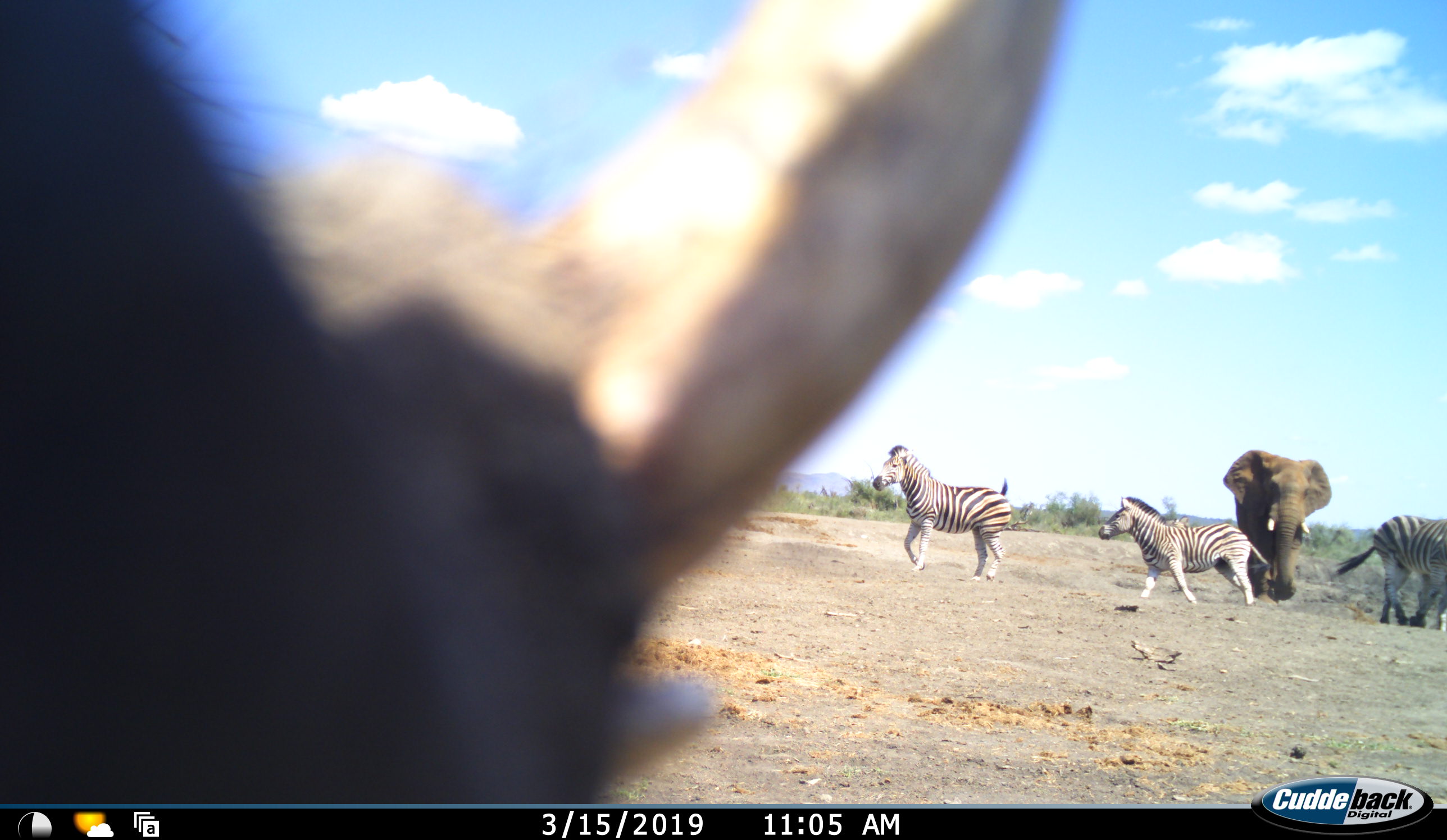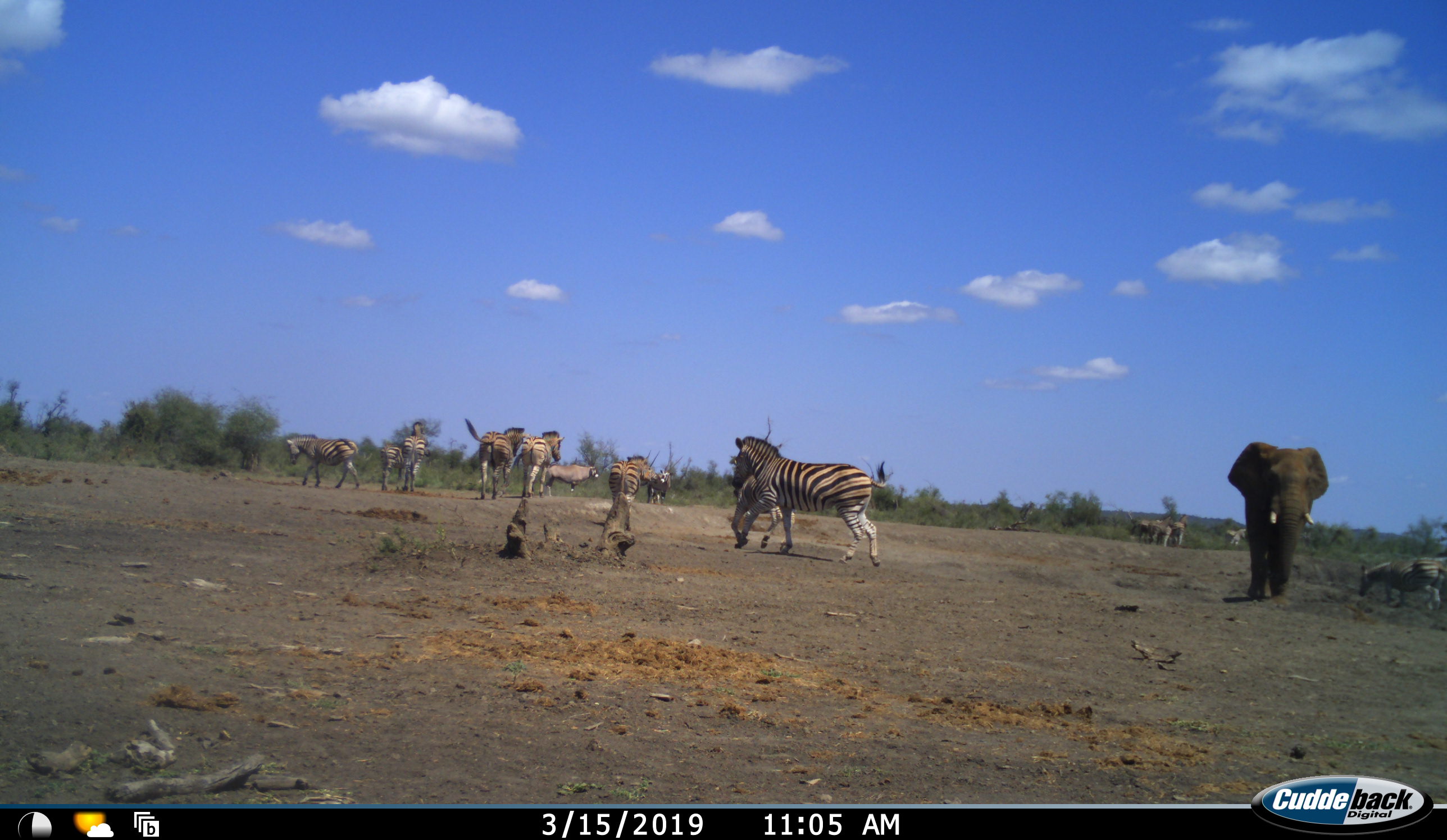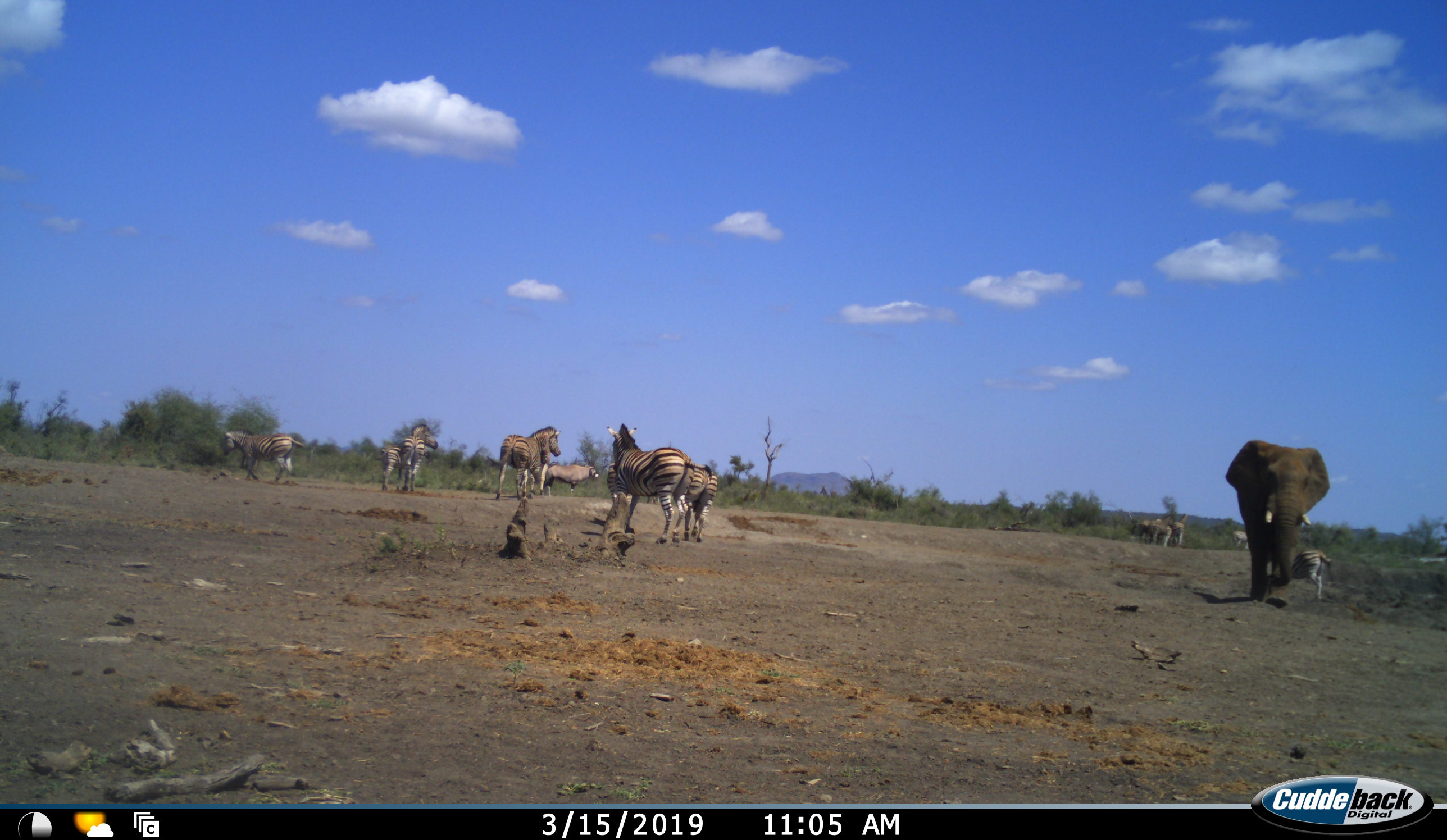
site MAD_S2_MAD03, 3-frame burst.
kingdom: Animalia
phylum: Chordata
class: Mammalia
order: Proboscidea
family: Elephantidae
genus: Loxodonta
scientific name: Loxodonta africana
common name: african bush elephant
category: elephant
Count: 1.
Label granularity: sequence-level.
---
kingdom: Animalia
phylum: Chordata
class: Mammalia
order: Perissodactyla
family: Equidae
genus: Equus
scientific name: Equus quagga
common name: plains zebra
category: zebraplains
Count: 9.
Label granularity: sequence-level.